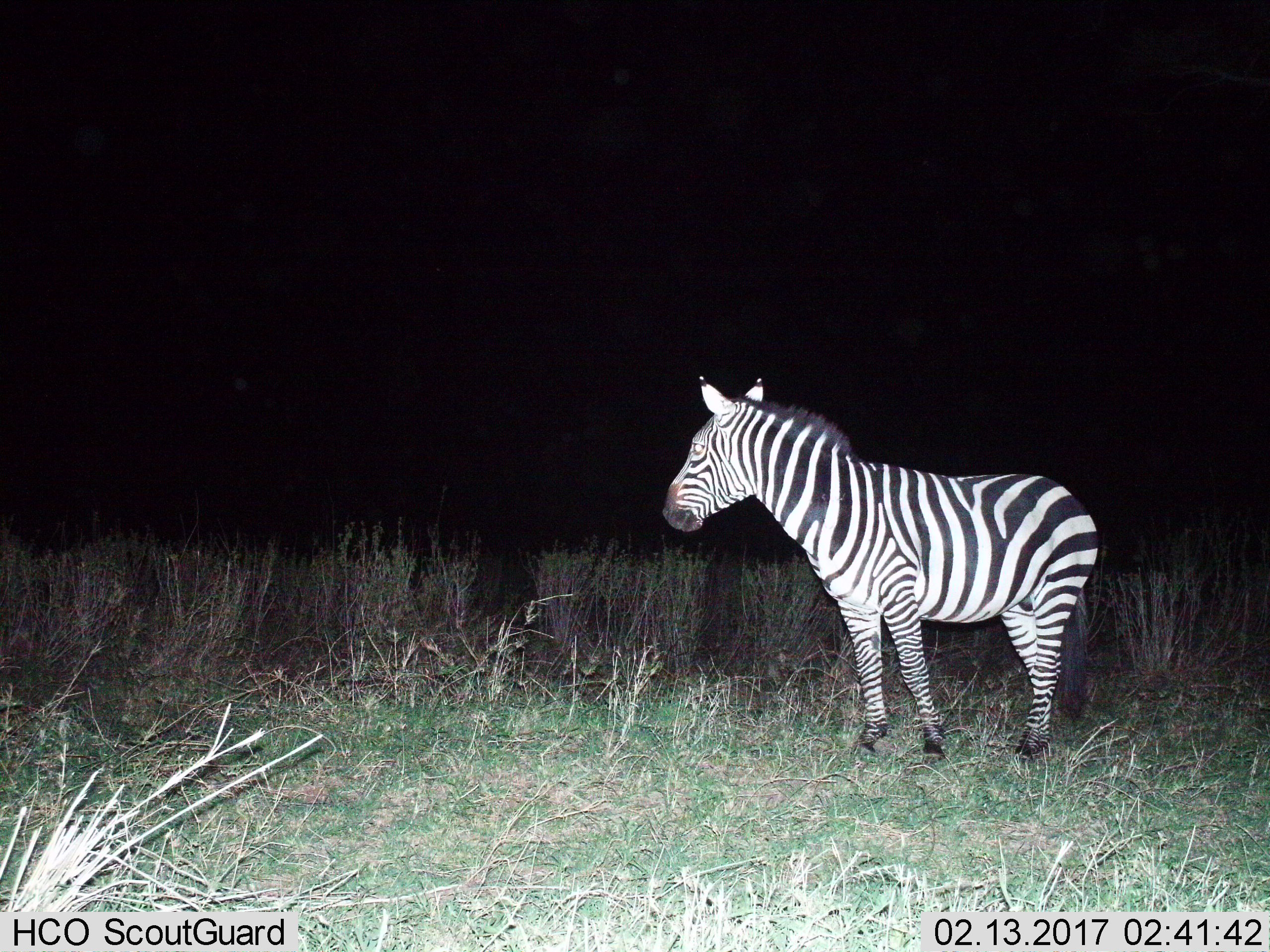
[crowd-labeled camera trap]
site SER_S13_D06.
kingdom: Animalia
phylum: Chordata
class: Mammalia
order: Perissodactyla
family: Equidae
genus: Equus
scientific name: Equus quagga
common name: plains zebra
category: zebraplains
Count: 1.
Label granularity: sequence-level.